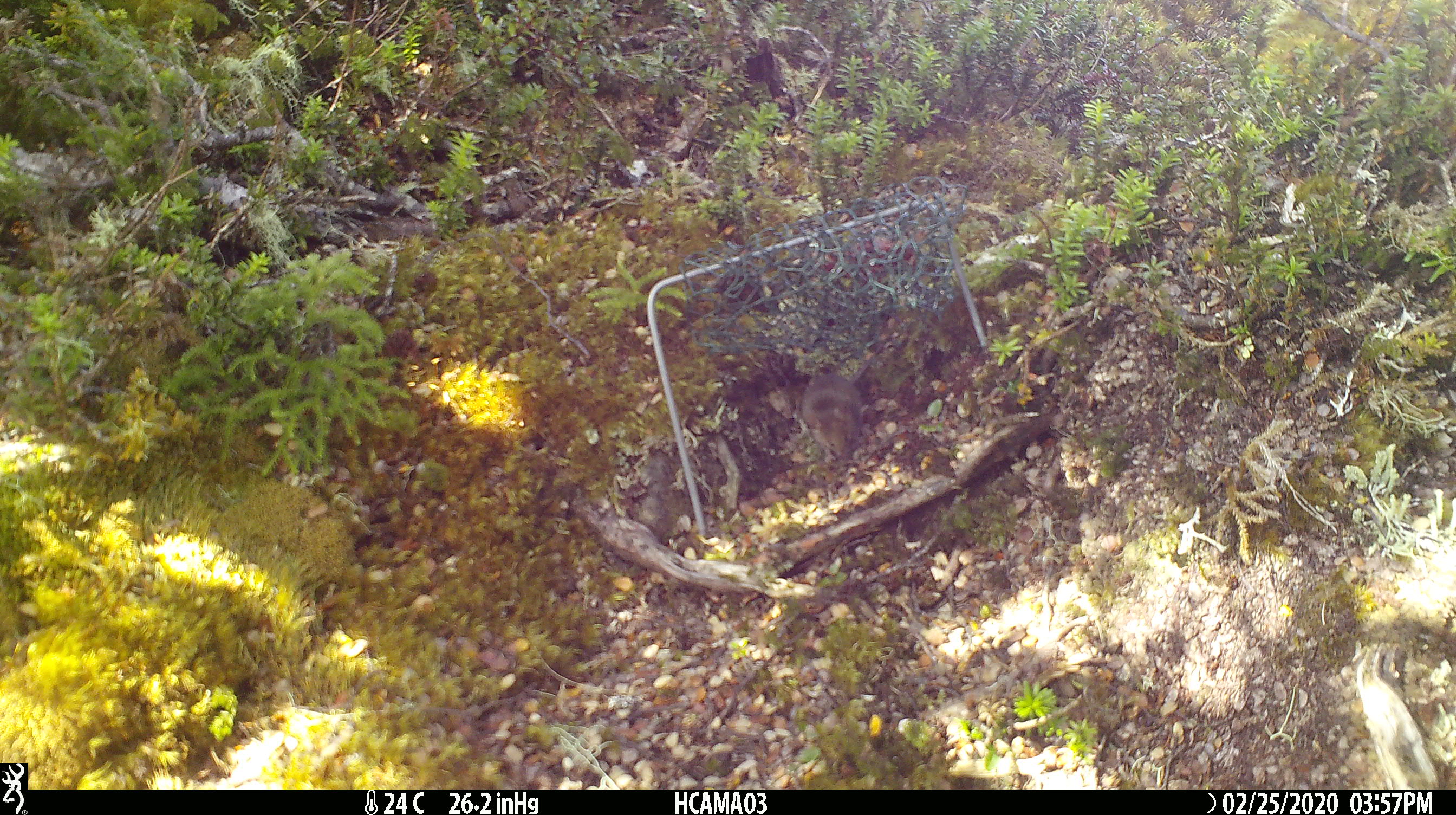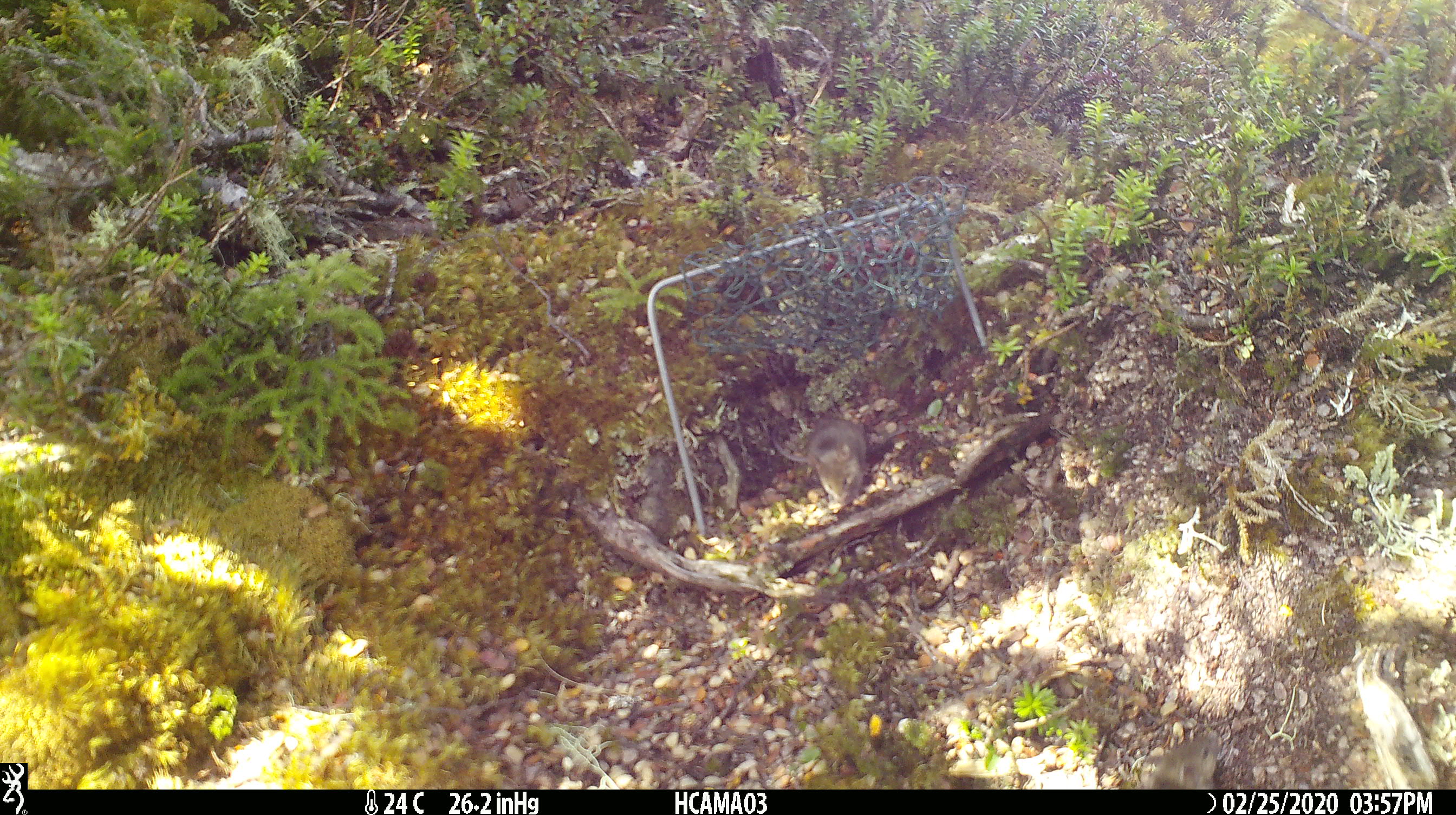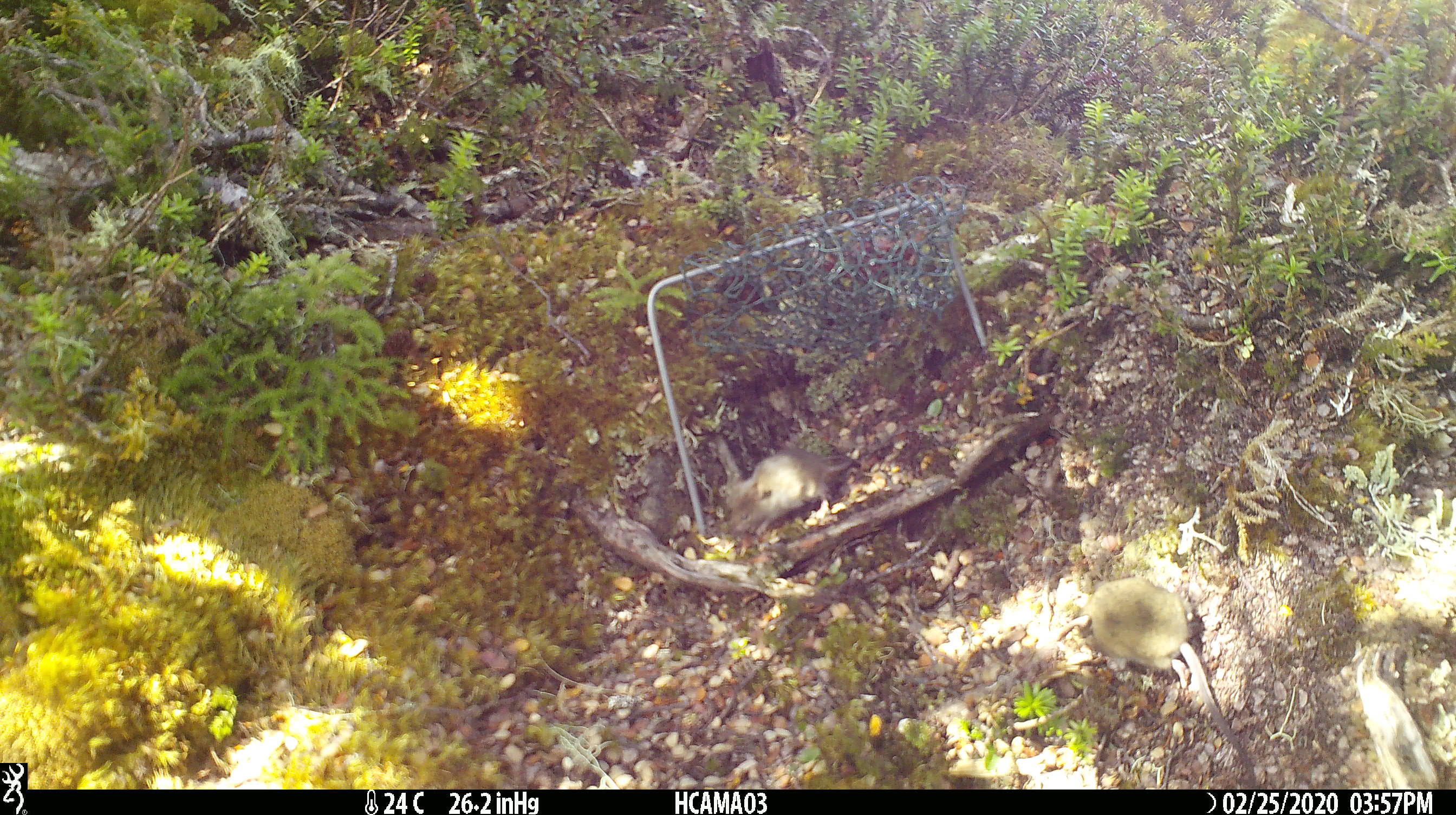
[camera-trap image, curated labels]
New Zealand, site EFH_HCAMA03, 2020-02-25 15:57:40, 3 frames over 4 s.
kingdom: Animalia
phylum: Chordata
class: Mammalia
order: Rodentia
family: Muridae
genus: Mus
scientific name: Mus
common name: mouse